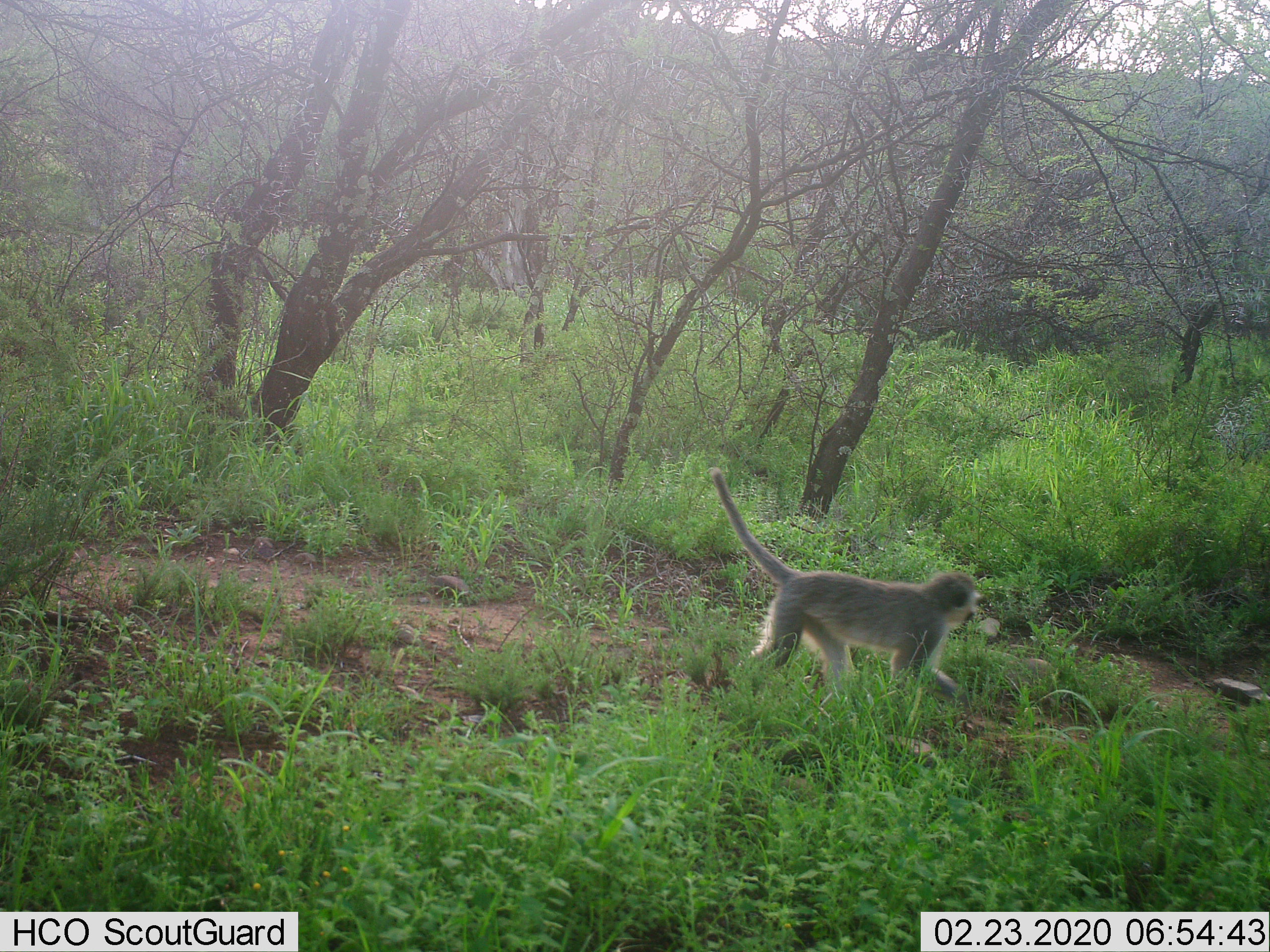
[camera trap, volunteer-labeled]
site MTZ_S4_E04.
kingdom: Animalia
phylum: Chordata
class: Mammalia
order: Primates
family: Cercopithecidae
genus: Chlorocebus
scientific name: Chlorocebus pygerythrus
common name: vervet monkey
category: monkeyvervet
Monkeyvervet (vervet monkey) (Chlorocebus pygerythrus), count 1. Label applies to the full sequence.